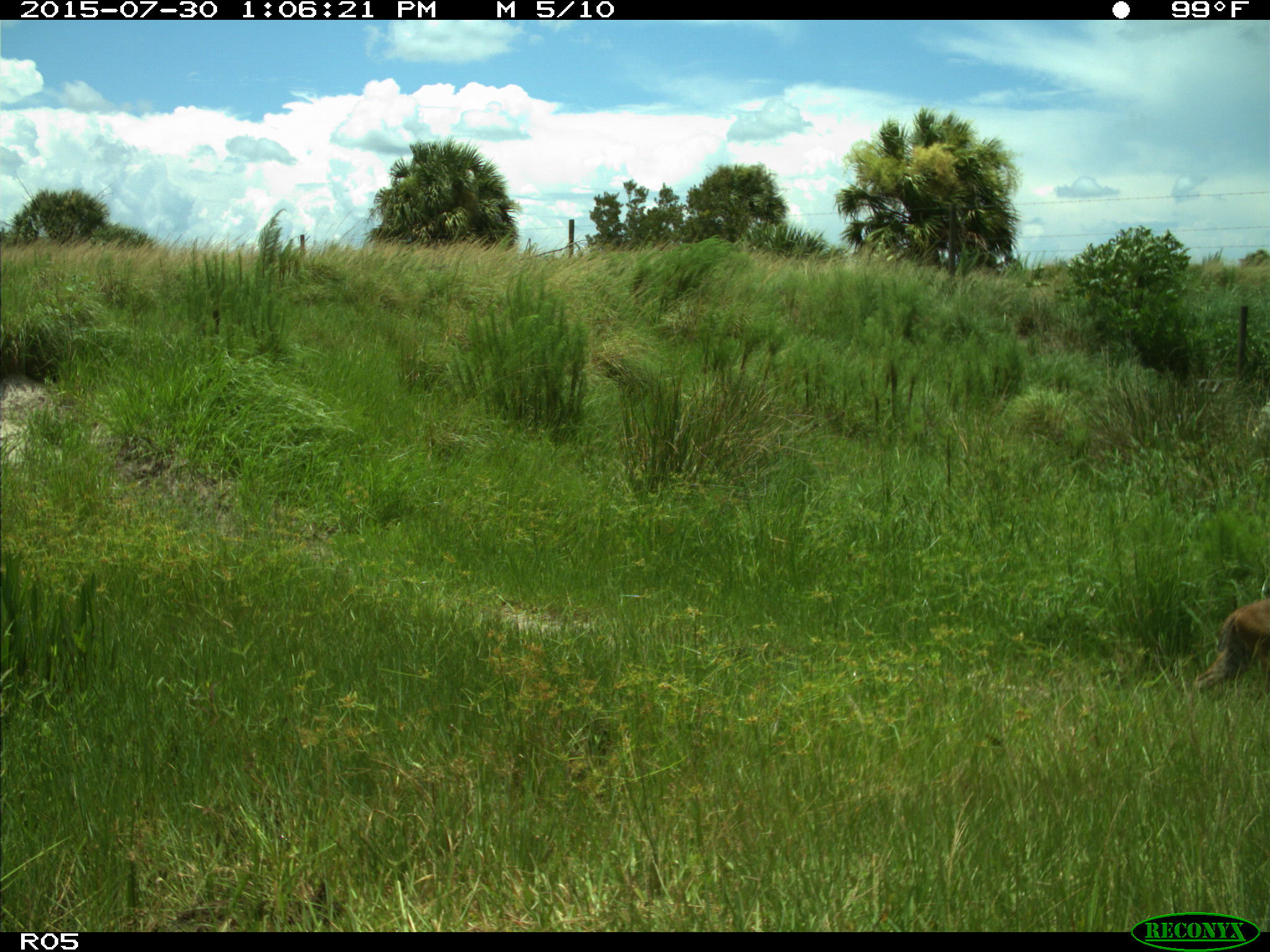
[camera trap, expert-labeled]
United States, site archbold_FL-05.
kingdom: Animalia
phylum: Chordata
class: Mammalia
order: Carnivora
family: Felidae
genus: Lynx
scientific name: Lynx rufus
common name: bobcat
Lynx rufus (bobcat).